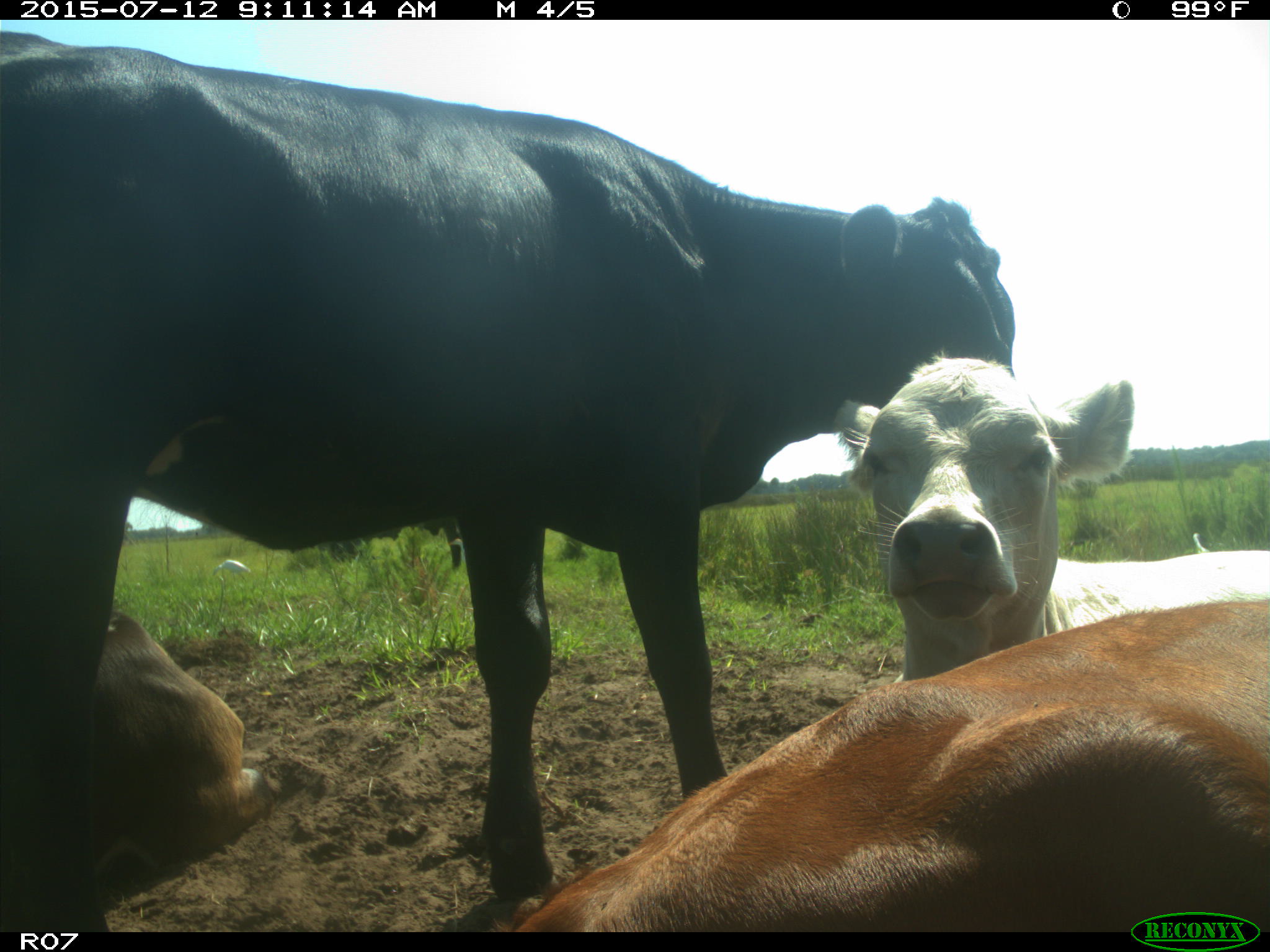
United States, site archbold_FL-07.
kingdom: Animalia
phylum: Chordata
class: Mammalia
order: Artiodactyla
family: Bovidae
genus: Bos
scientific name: Bos taurus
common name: domestic cow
Bos taurus (domestic cow).